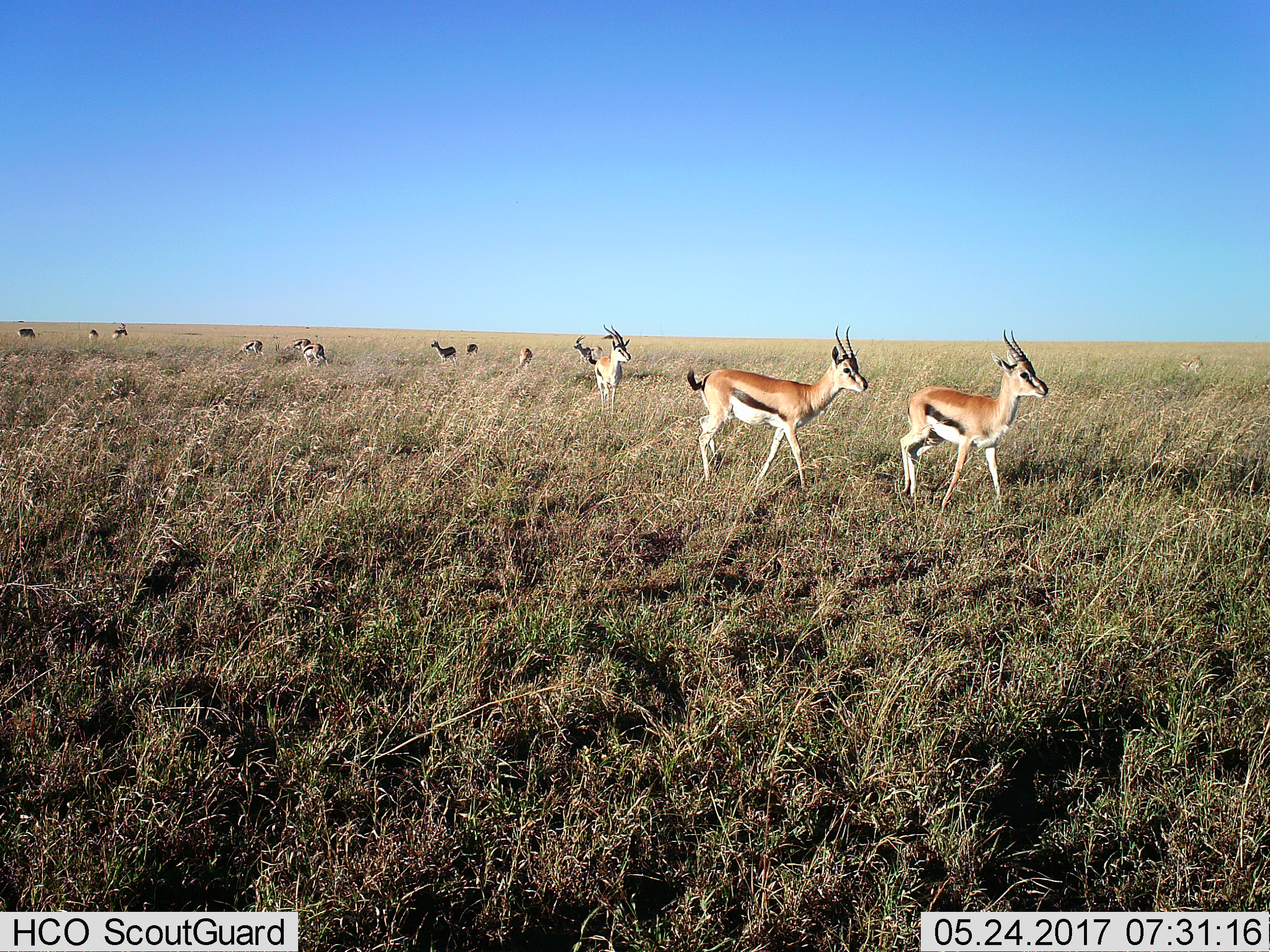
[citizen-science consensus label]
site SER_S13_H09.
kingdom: Animalia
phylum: Chordata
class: Mammalia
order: Artiodactyla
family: Bovidae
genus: Eudorcas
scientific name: Eudorcas thomsonii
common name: thomson's gazelle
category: gazellethomsons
Gazellethomsons (thomson's gazelle) (Eudorcas thomsonii), count 11-50. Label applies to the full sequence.